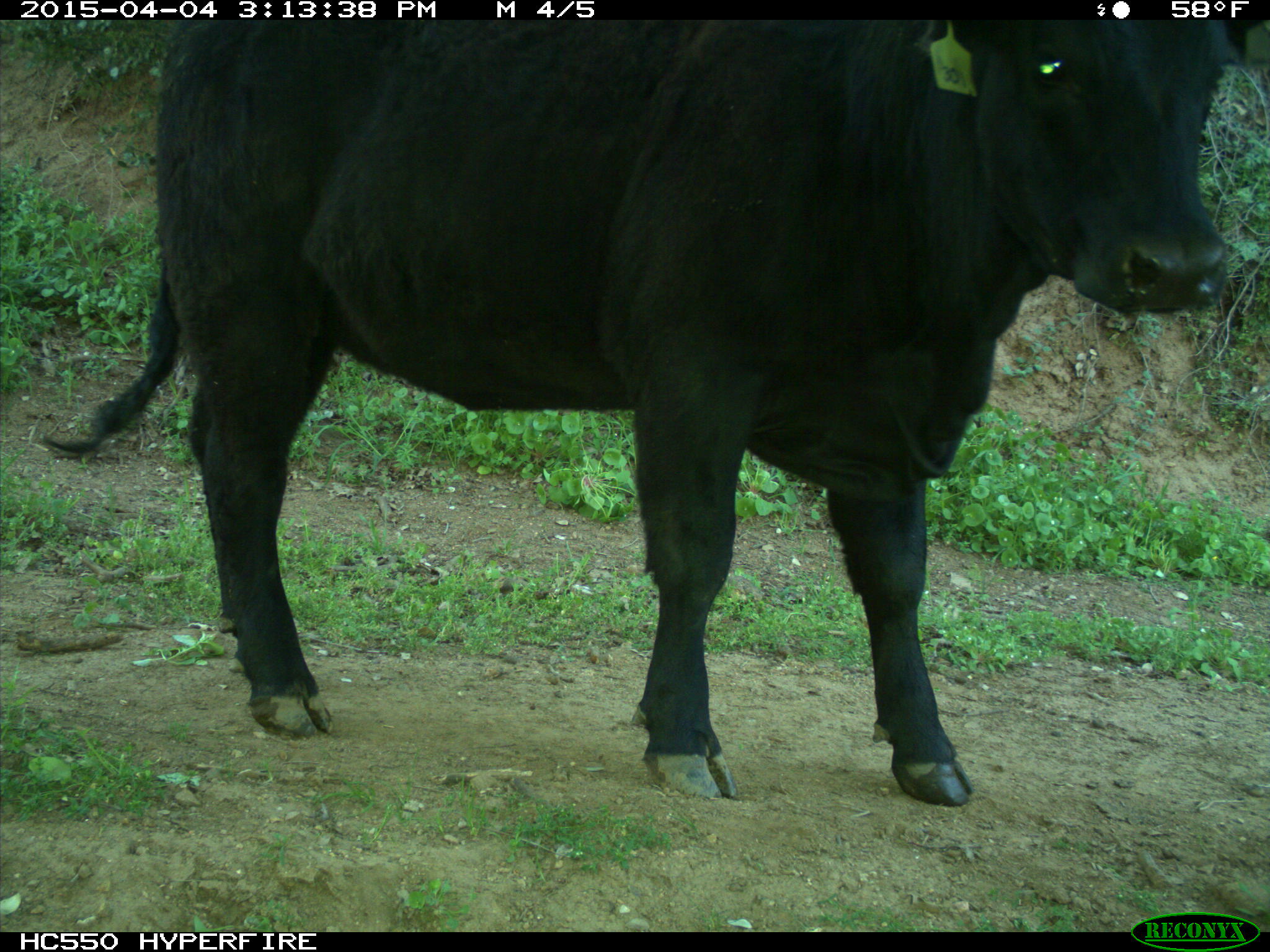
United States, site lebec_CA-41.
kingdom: Animalia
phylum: Chordata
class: Mammalia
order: Artiodactyla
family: Bovidae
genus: Bos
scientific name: Bos taurus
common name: domestic cow